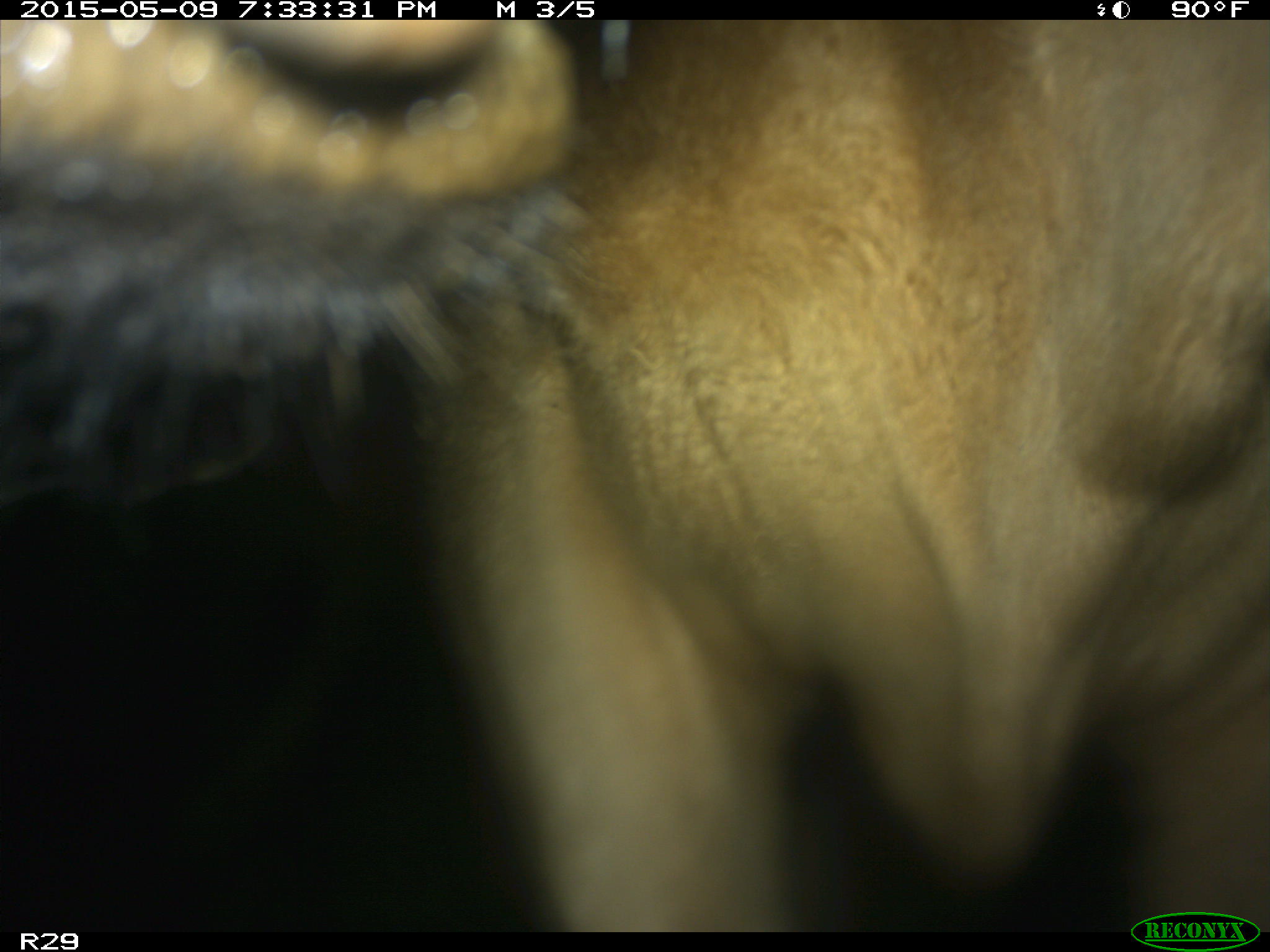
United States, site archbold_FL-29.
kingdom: Animalia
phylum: Chordata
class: Mammalia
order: Artiodactyla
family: Bovidae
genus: Bos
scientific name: Bos taurus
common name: domestic cow